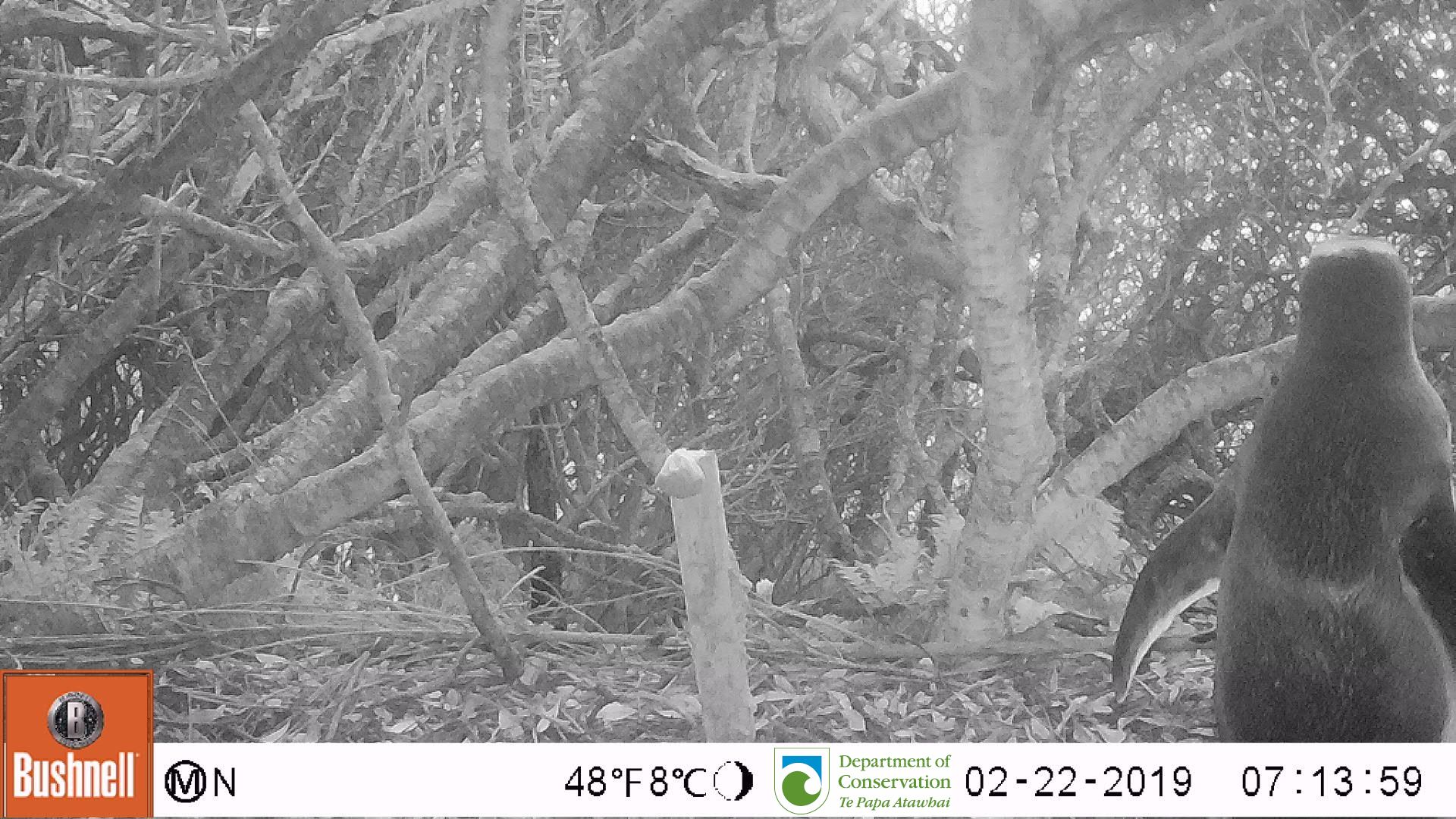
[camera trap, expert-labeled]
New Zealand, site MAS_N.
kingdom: Animalia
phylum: Chordata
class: Aves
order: Sphenisciformes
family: Spheniscidae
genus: Megadyptes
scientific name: Megadyptes antipodes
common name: yellow-eyed penguin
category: yellow eyed penguin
Yellow eyed penguin (yellow-eyed penguin) (Megadyptes antipodes).